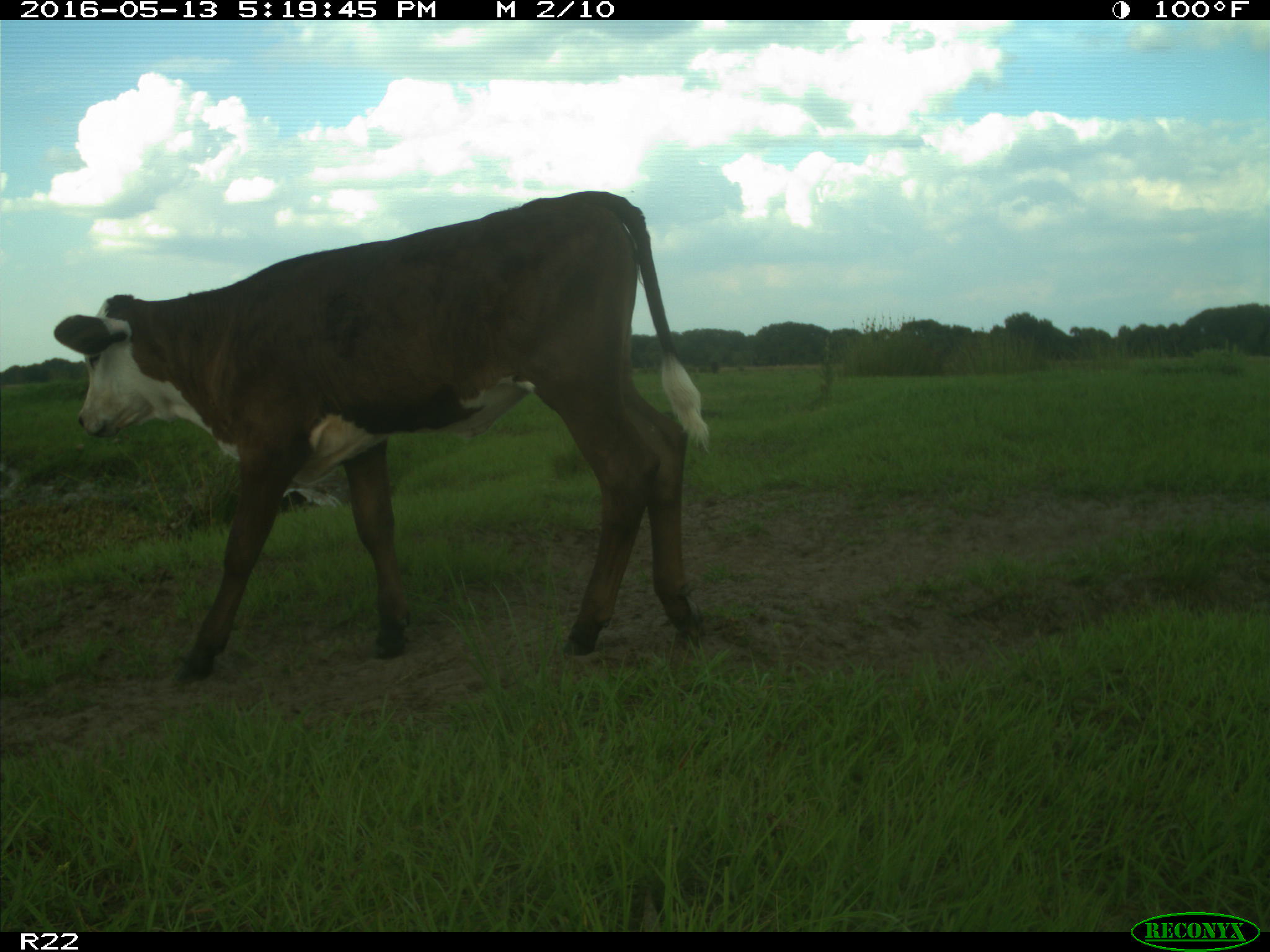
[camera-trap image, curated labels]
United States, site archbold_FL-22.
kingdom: Animalia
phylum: Chordata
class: Mammalia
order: Artiodactyla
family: Bovidae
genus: Bos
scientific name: Bos taurus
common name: domestic cow